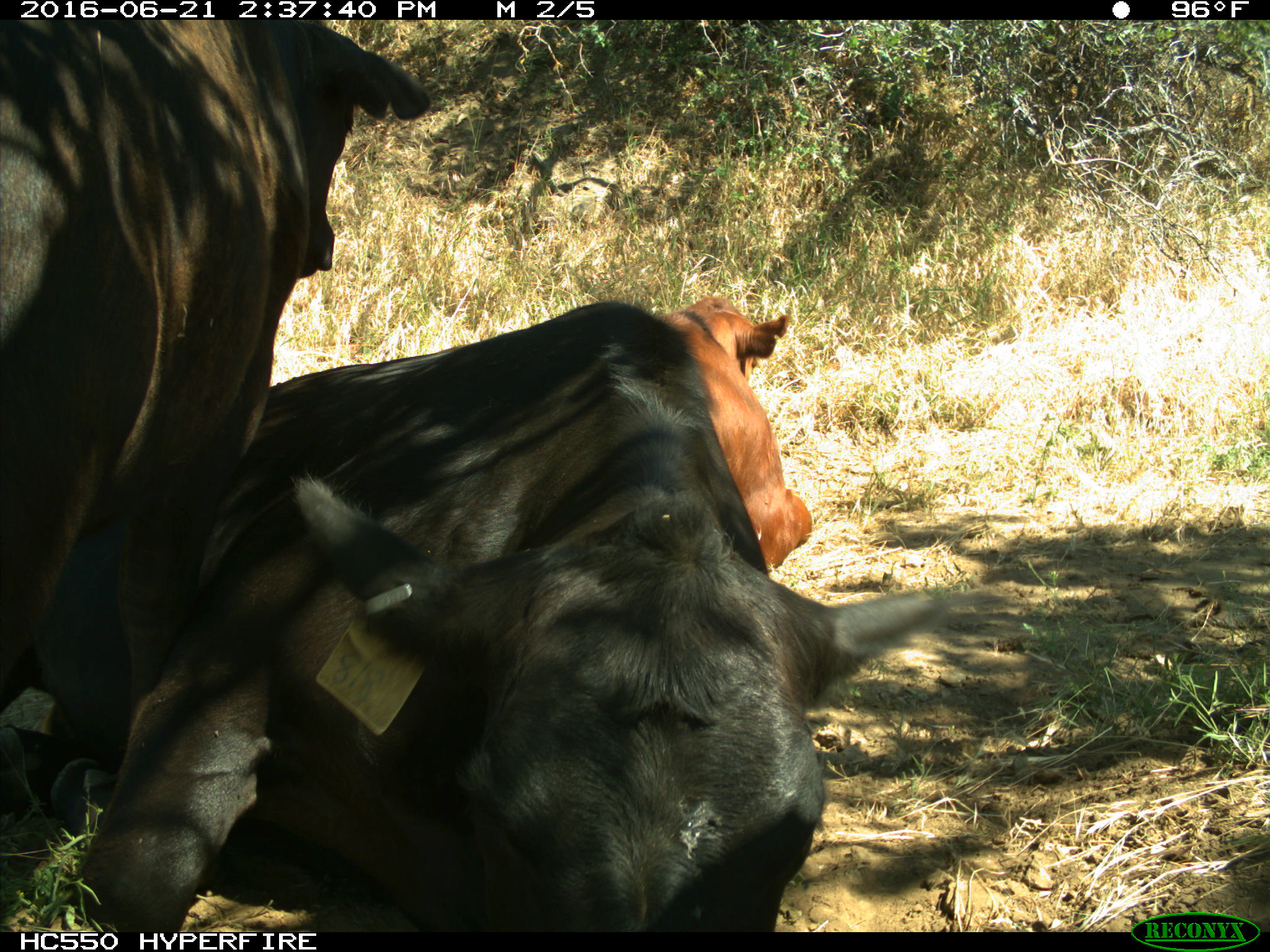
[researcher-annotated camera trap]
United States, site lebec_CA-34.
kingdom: Animalia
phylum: Chordata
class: Mammalia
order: Artiodactyla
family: Bovidae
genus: Bos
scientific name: Bos taurus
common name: domestic cow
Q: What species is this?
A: Bos taurus (domestic cow).